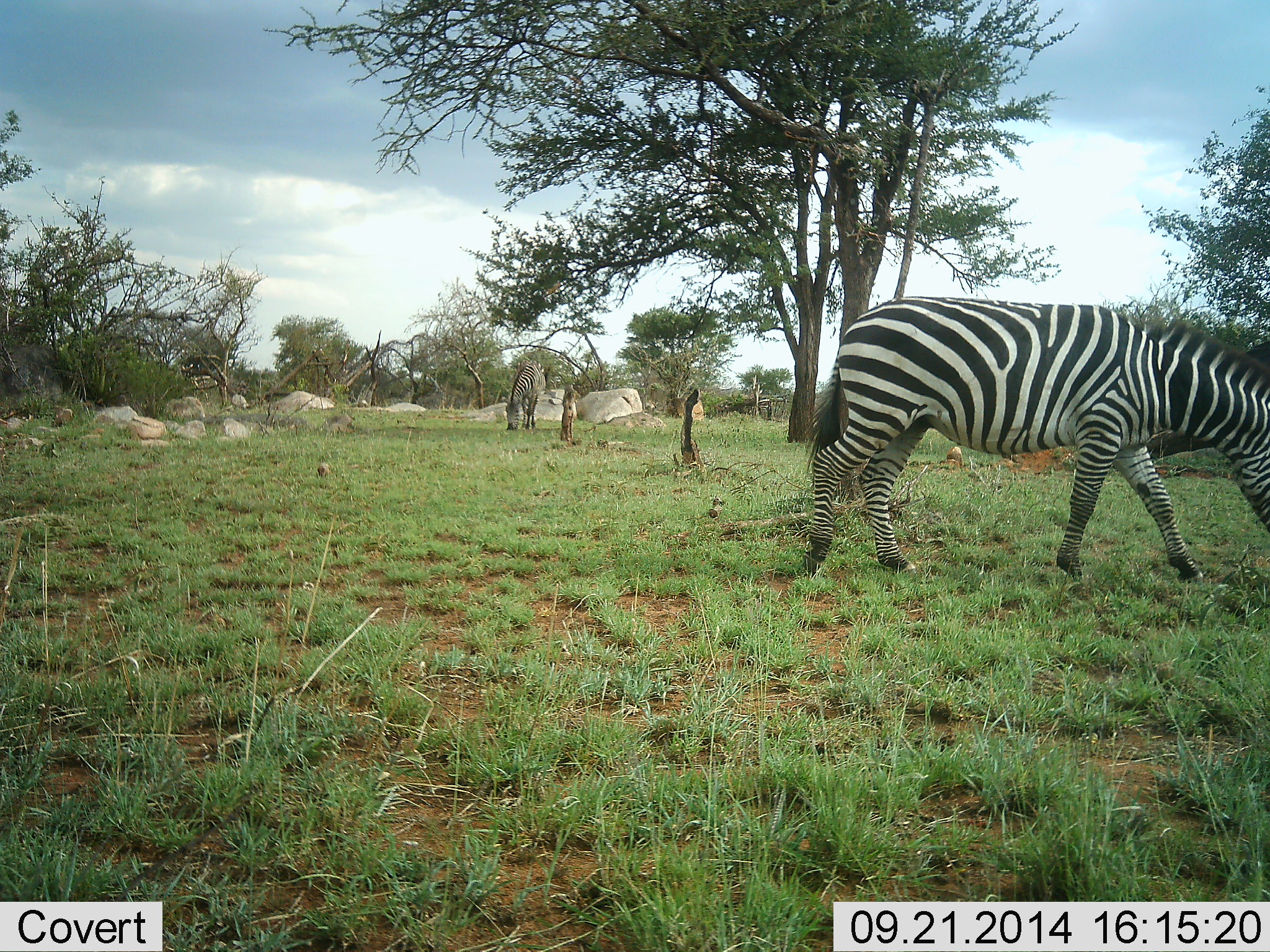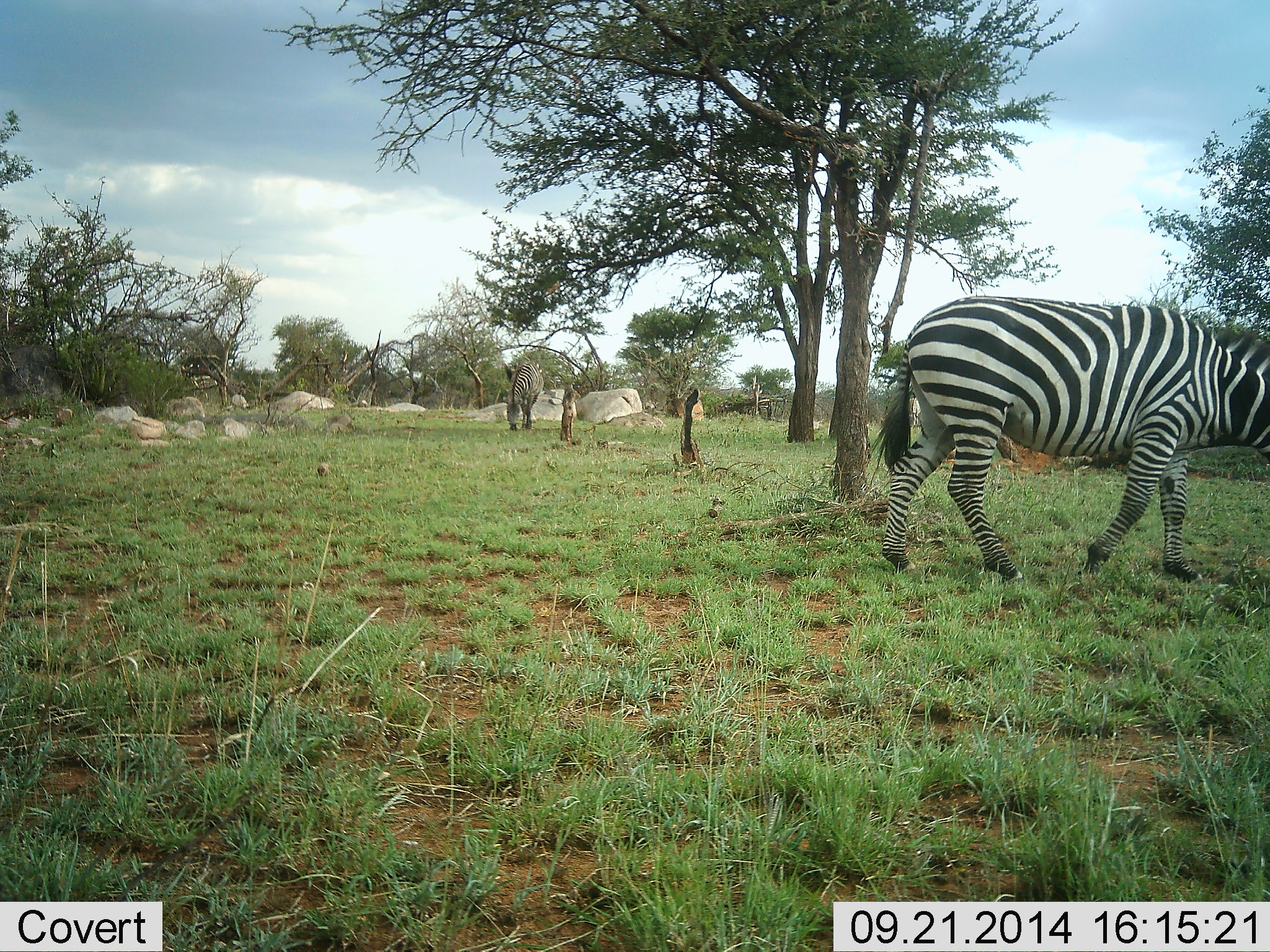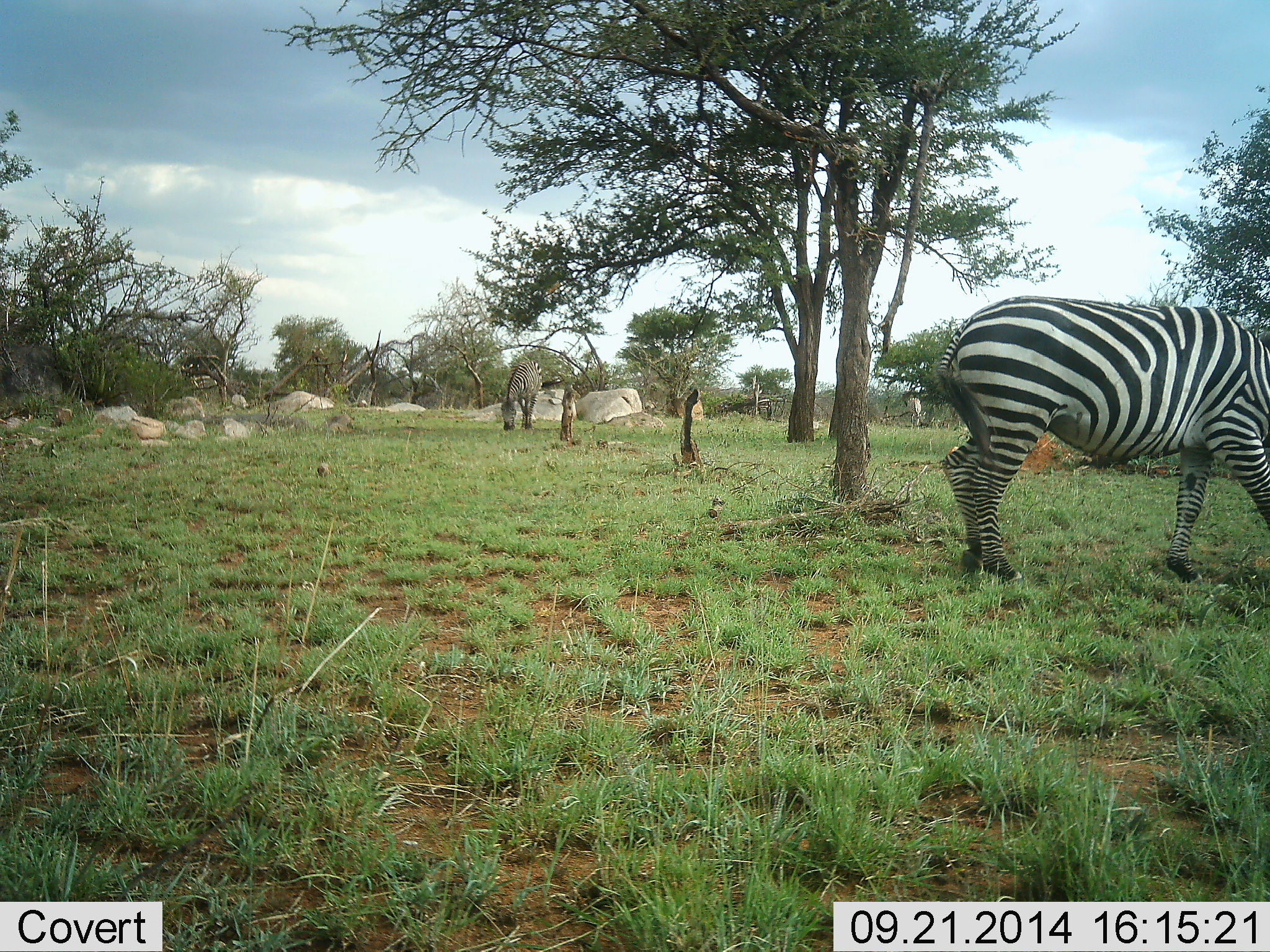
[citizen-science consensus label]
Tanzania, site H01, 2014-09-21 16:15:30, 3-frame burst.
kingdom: Animalia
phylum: Chordata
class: Mammalia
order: Perissodactyla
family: Equidae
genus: Equus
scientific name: Equus quagga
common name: plains zebra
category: zebra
Zebra (plains zebra) (Equus quagga), count 2. Behavior (volunteer vote fractions): standing 40%, resting 0%, moving 90%, interacting 0%. Young present (vote fraction): 0%. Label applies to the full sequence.